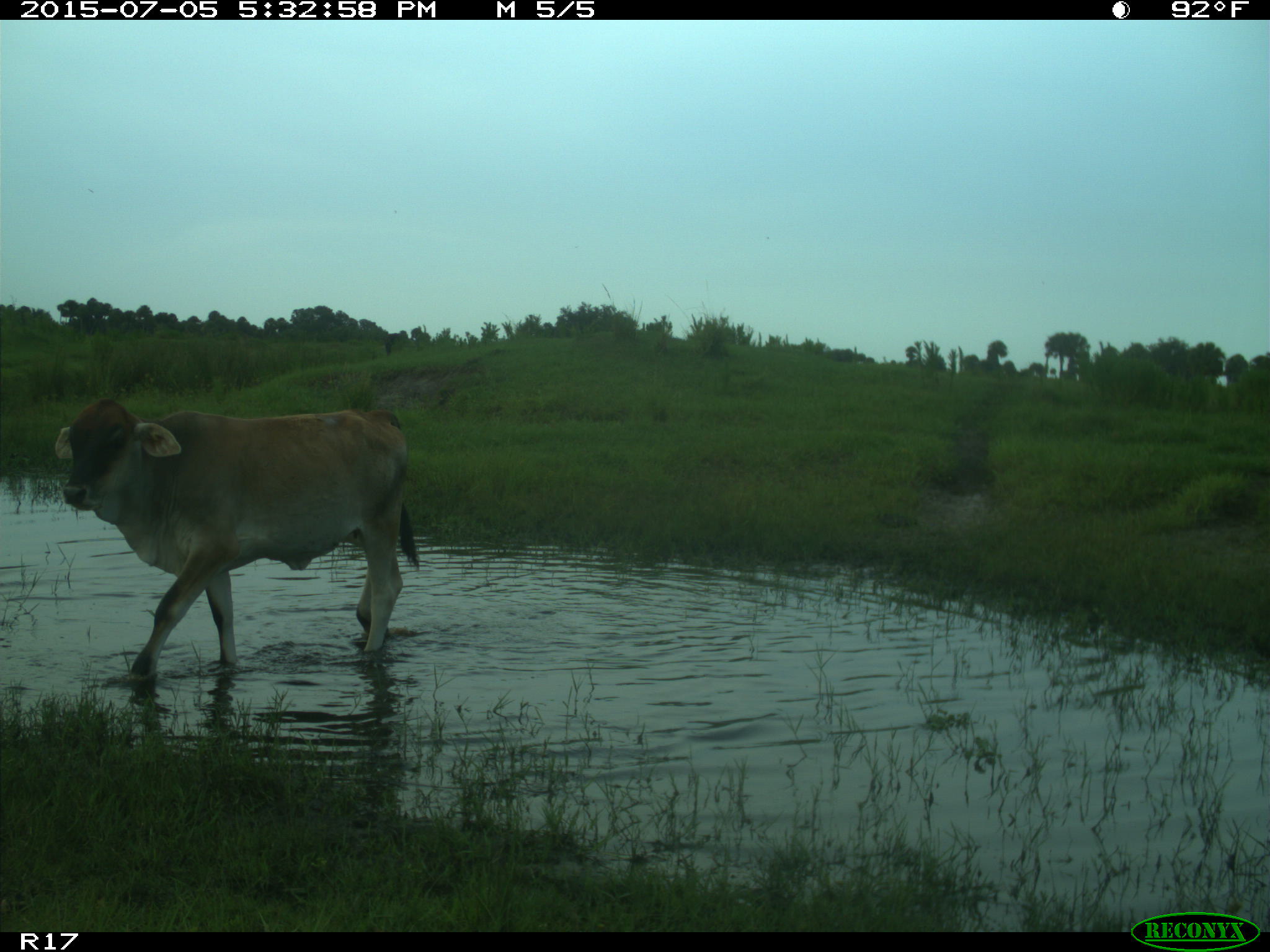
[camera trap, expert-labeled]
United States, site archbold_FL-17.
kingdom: Animalia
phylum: Chordata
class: Mammalia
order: Artiodactyla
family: Bovidae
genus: Bos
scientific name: Bos taurus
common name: domestic cow